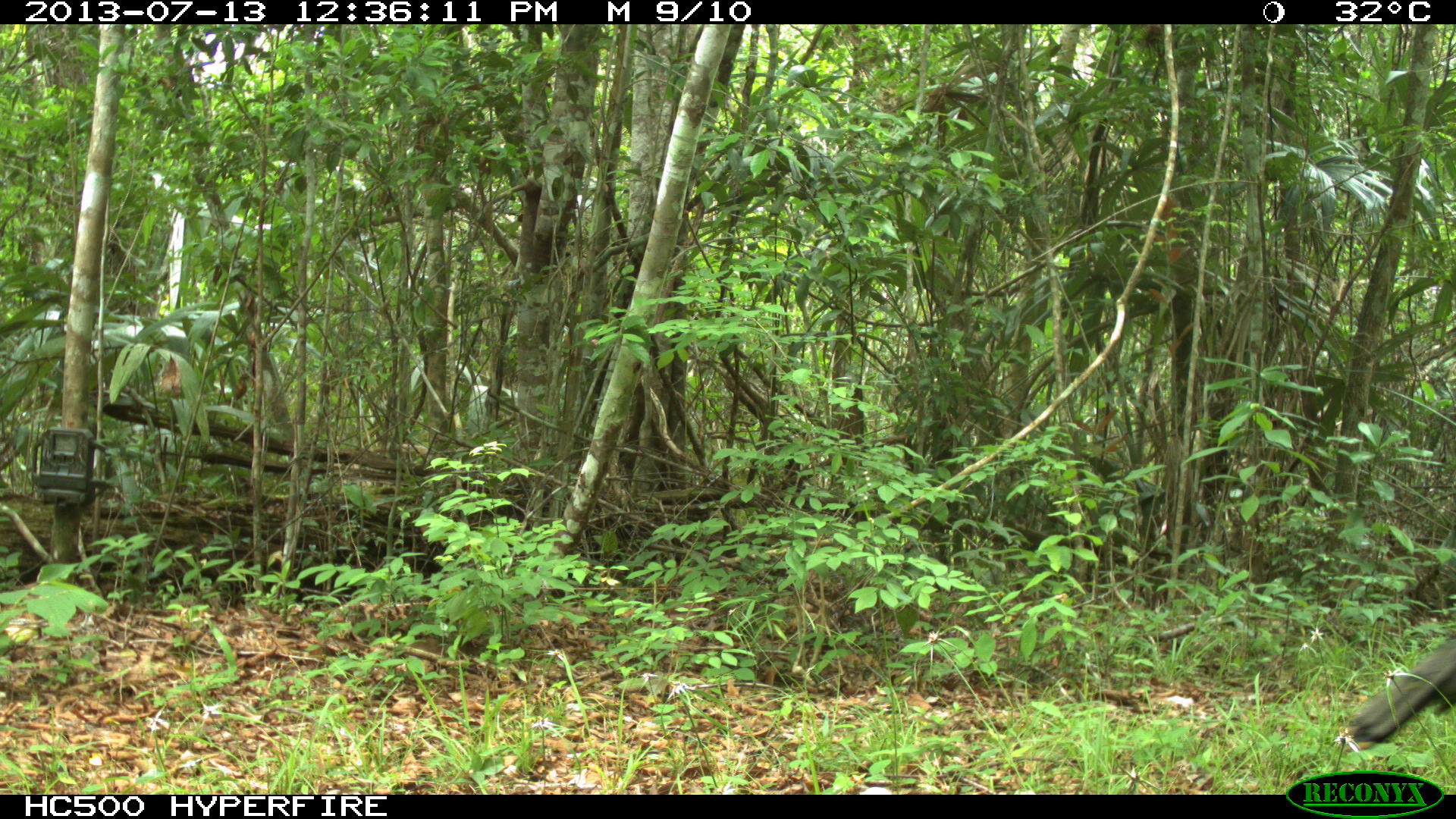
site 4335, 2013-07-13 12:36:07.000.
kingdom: Animalia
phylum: Chordata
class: Aves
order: Galliformes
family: Phasianidae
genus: Meleagris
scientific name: Meleagris ocellata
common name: ocellated turkey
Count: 1.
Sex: female.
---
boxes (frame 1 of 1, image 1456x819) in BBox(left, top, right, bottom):
meleagris ocellata: BBox(1347, 634, 1456, 748)